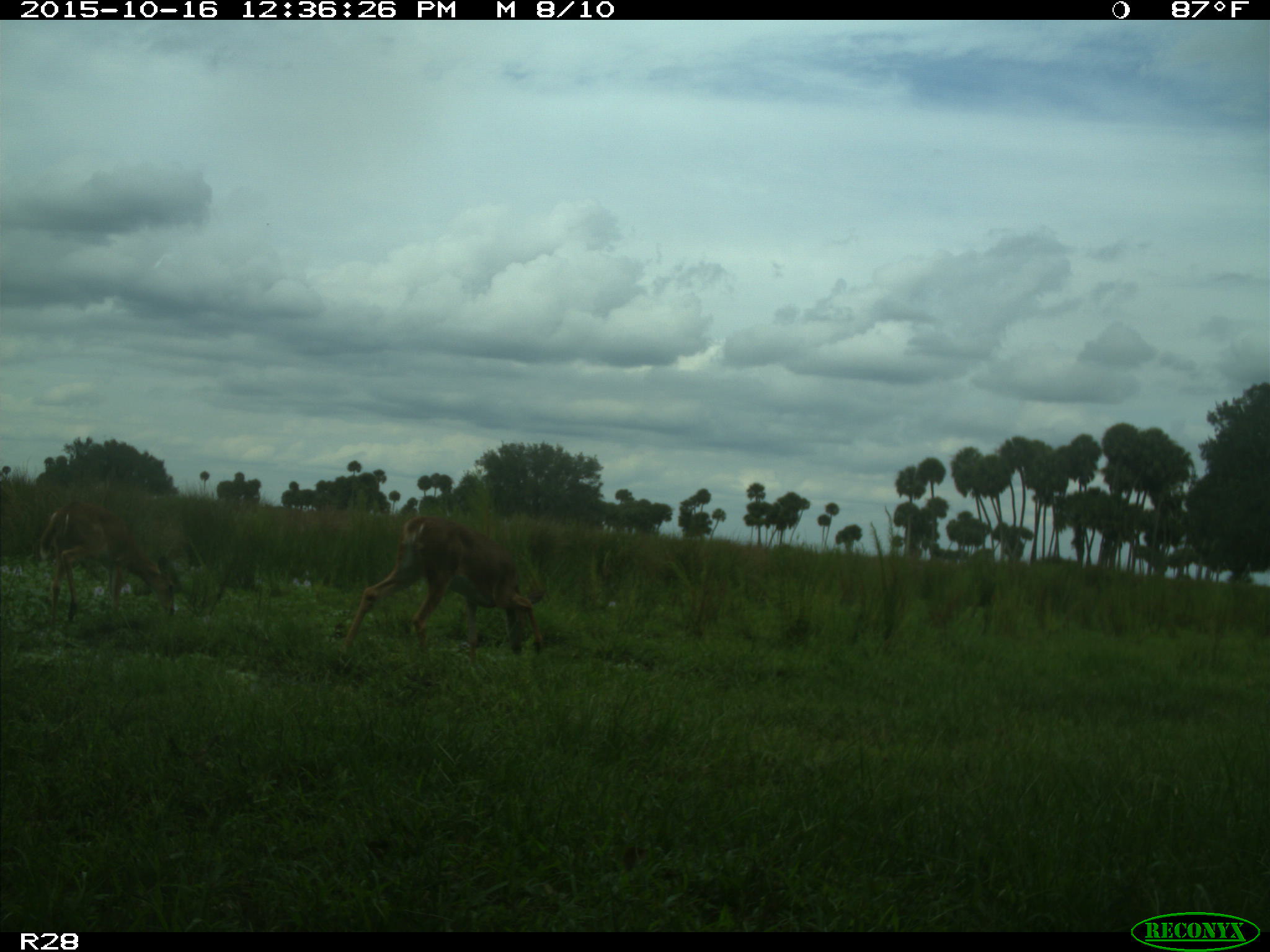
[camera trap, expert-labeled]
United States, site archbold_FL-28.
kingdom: Animalia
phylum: Chordata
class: Mammalia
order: Artiodactyla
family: Cervidae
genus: Odocoileus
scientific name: Odocoileus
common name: deer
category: unidentified deer